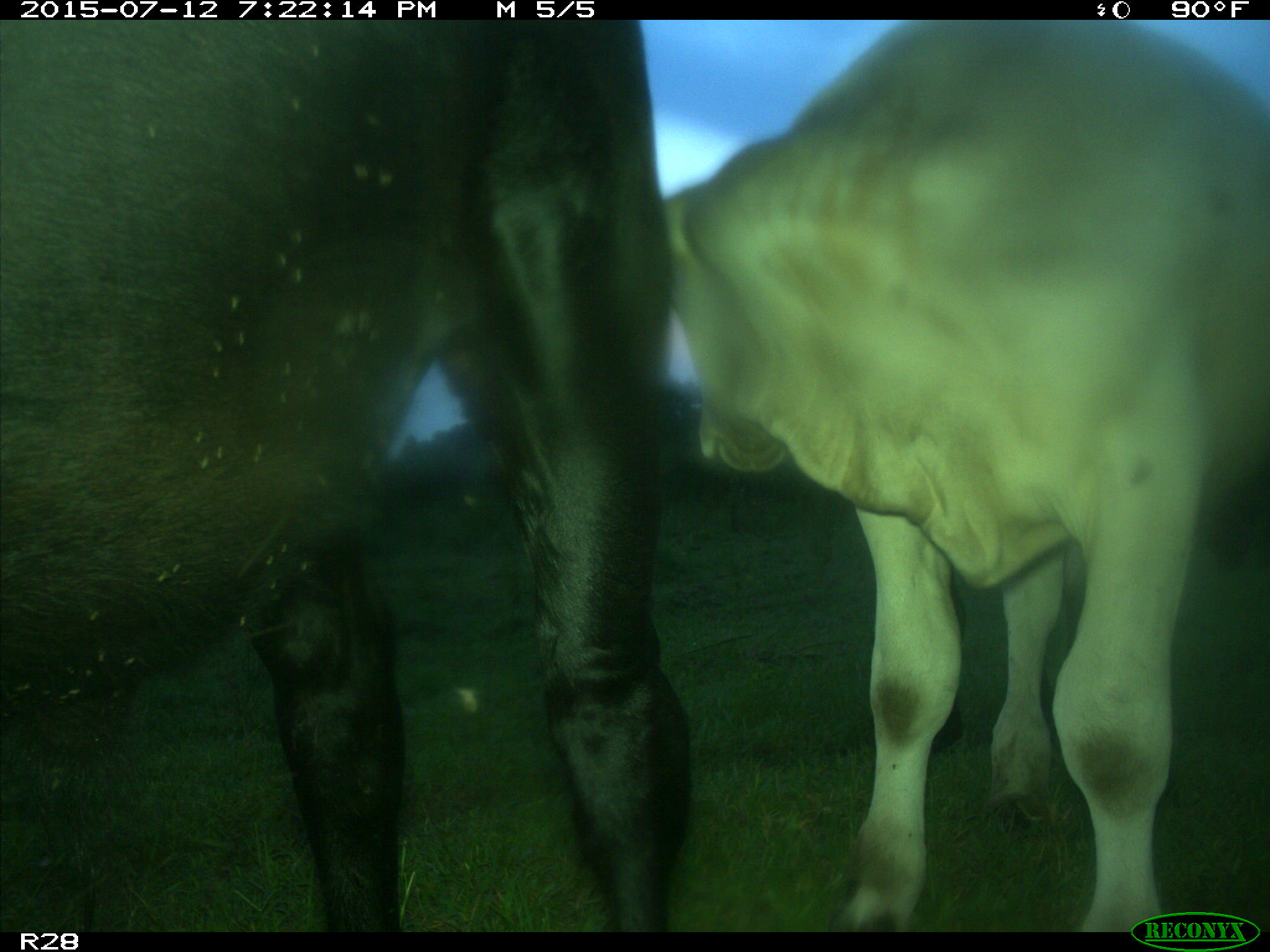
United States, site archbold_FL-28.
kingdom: Animalia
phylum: Chordata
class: Mammalia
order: Artiodactyla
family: Bovidae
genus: Bos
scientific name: Bos taurus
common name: domestic cow